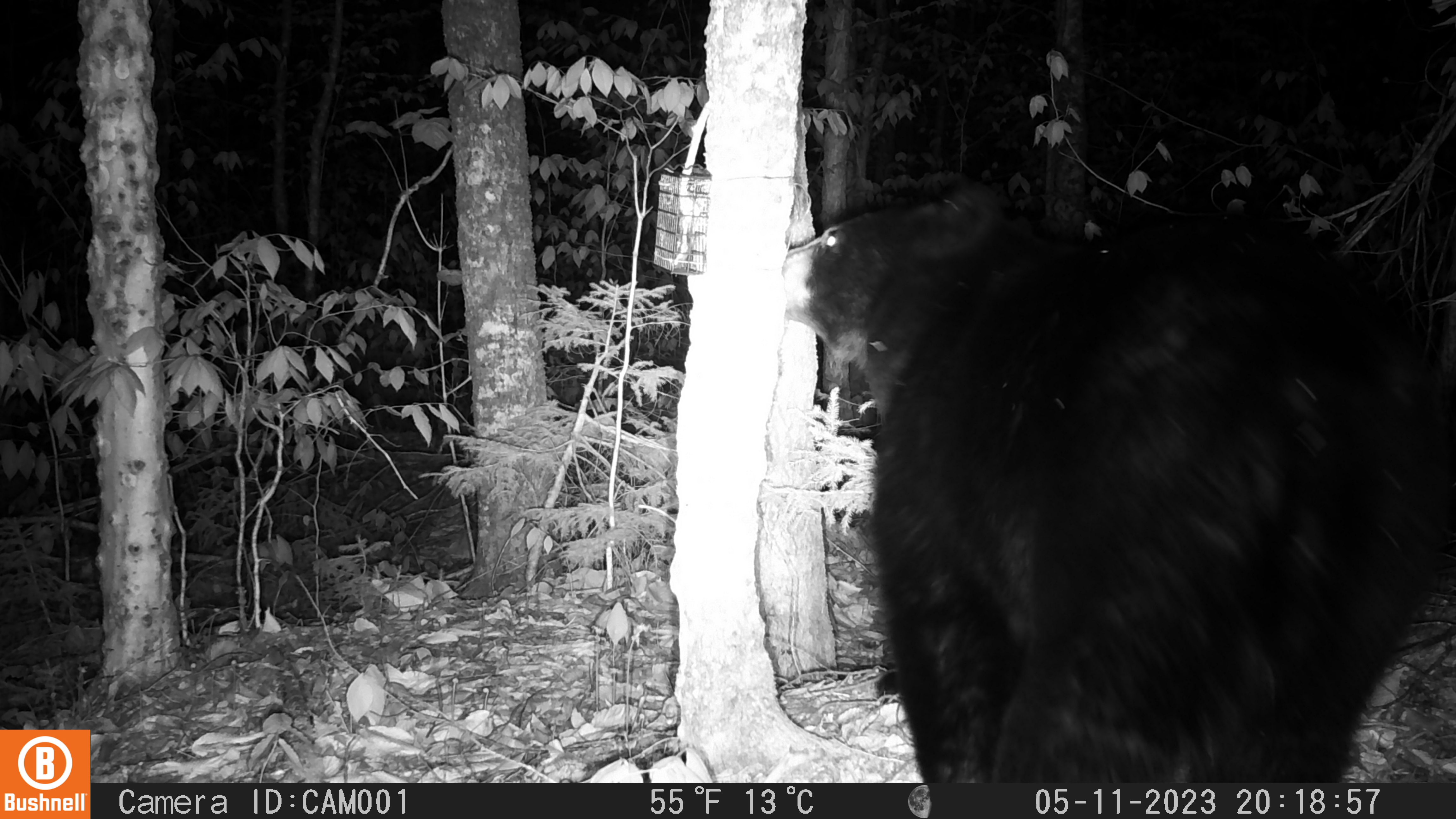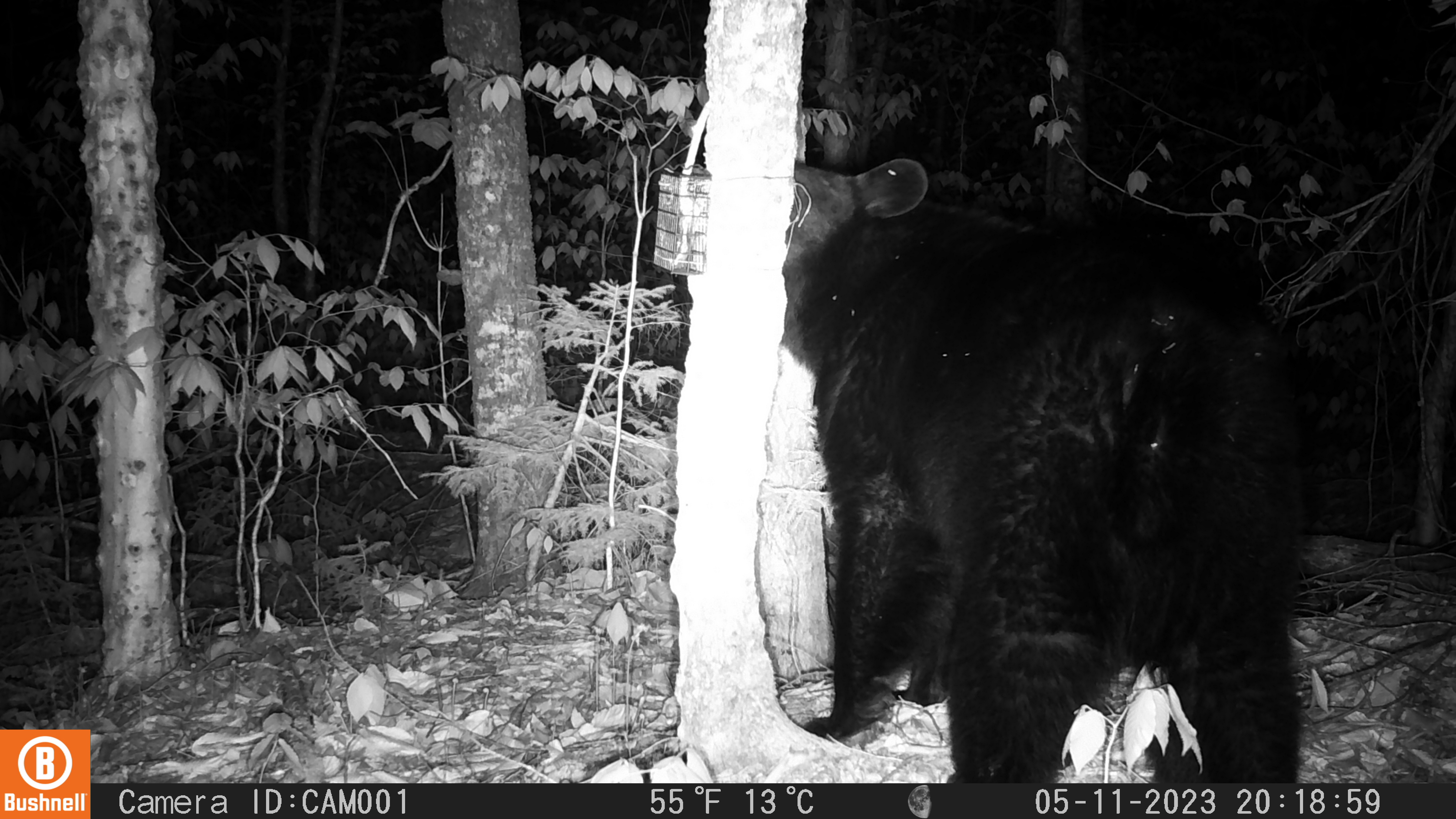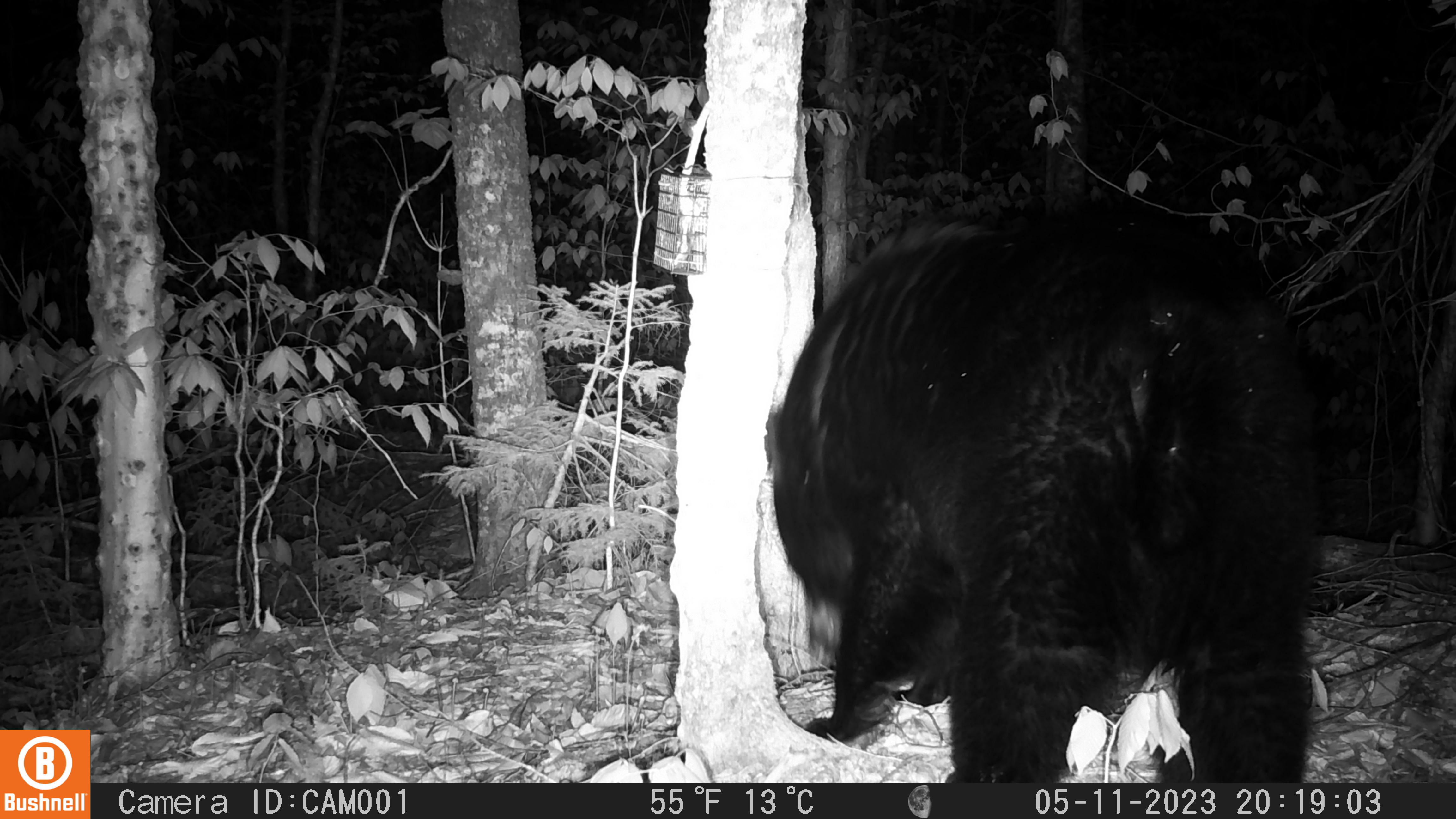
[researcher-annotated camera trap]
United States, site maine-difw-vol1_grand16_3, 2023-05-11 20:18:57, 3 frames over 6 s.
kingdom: Animalia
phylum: Chordata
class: Mammalia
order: Carnivora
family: Ursidae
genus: Ursus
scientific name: Ursus americanus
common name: black bear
Black bear (Ursus americanus).